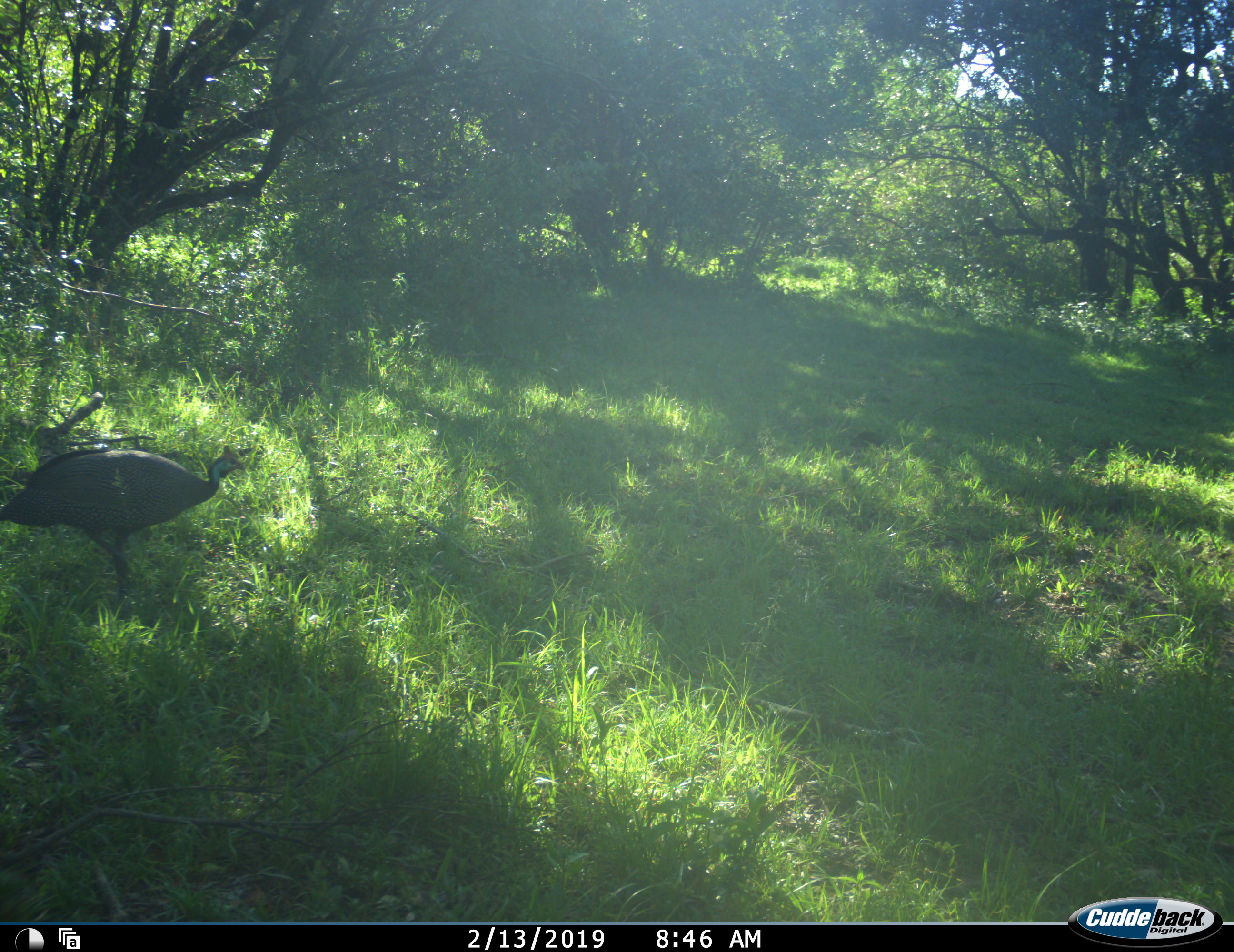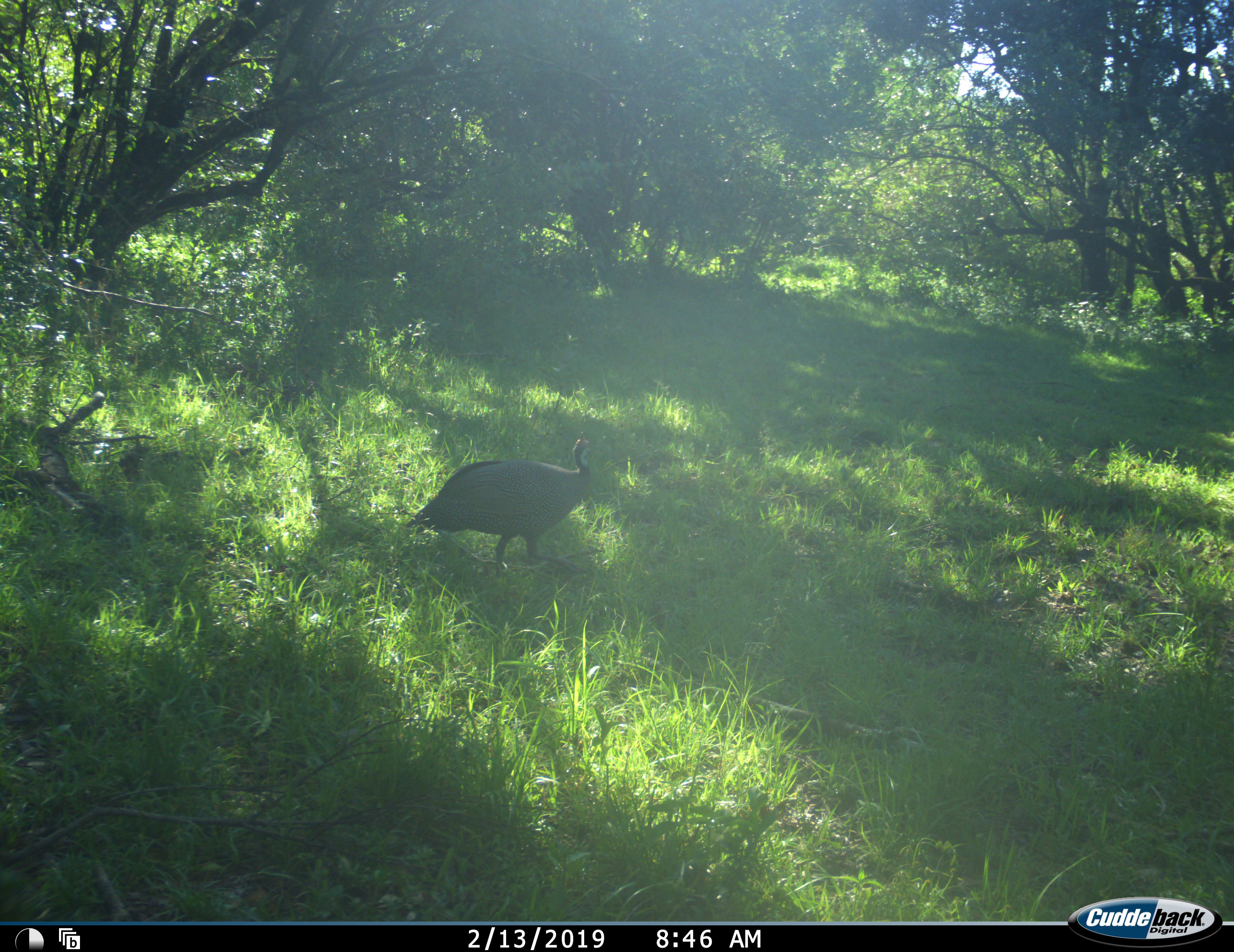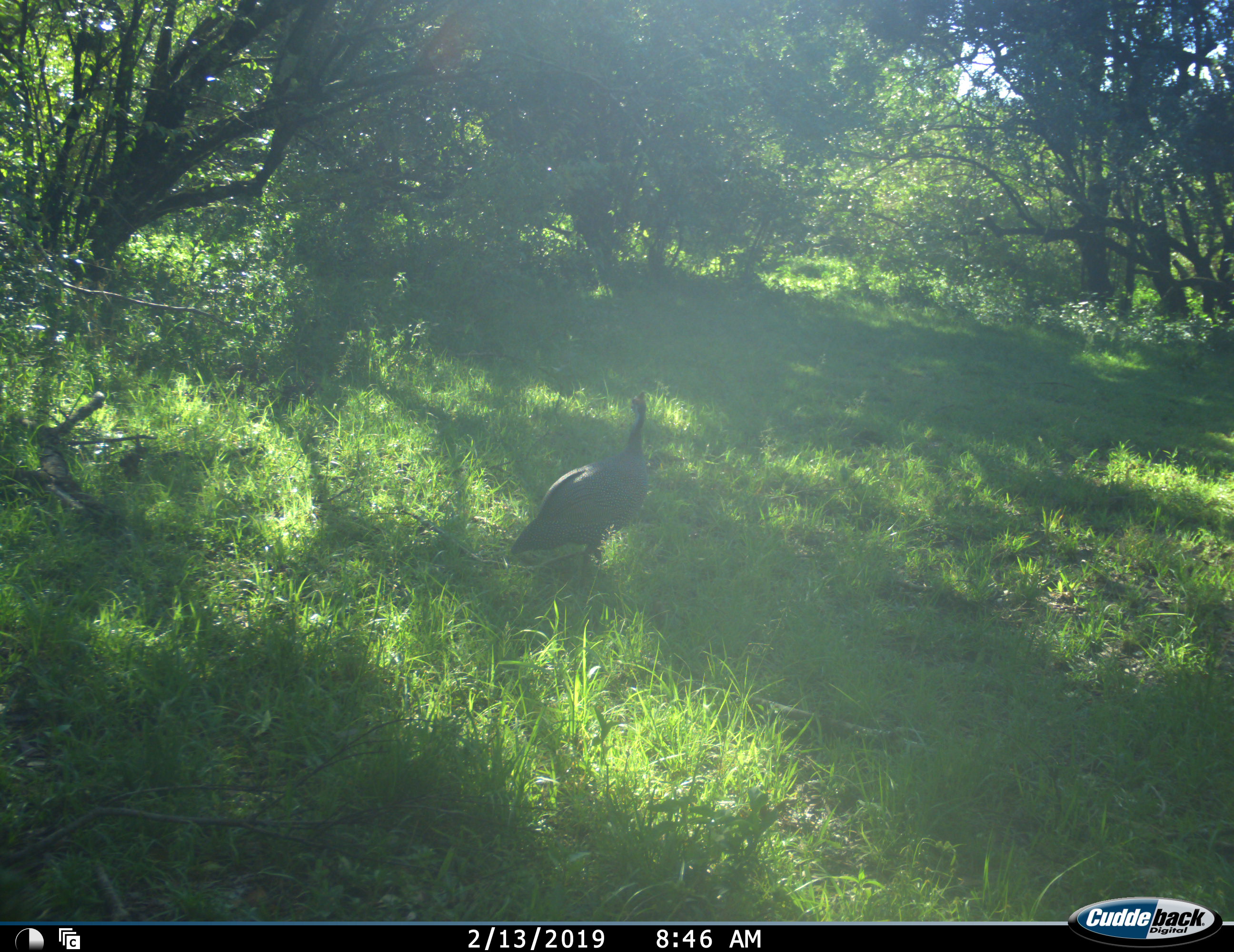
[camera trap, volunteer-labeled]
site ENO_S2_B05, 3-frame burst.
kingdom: Animalia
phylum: Chordata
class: Aves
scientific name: Aves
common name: bird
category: birdother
Birdother (bird) (Aves), count 1. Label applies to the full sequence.